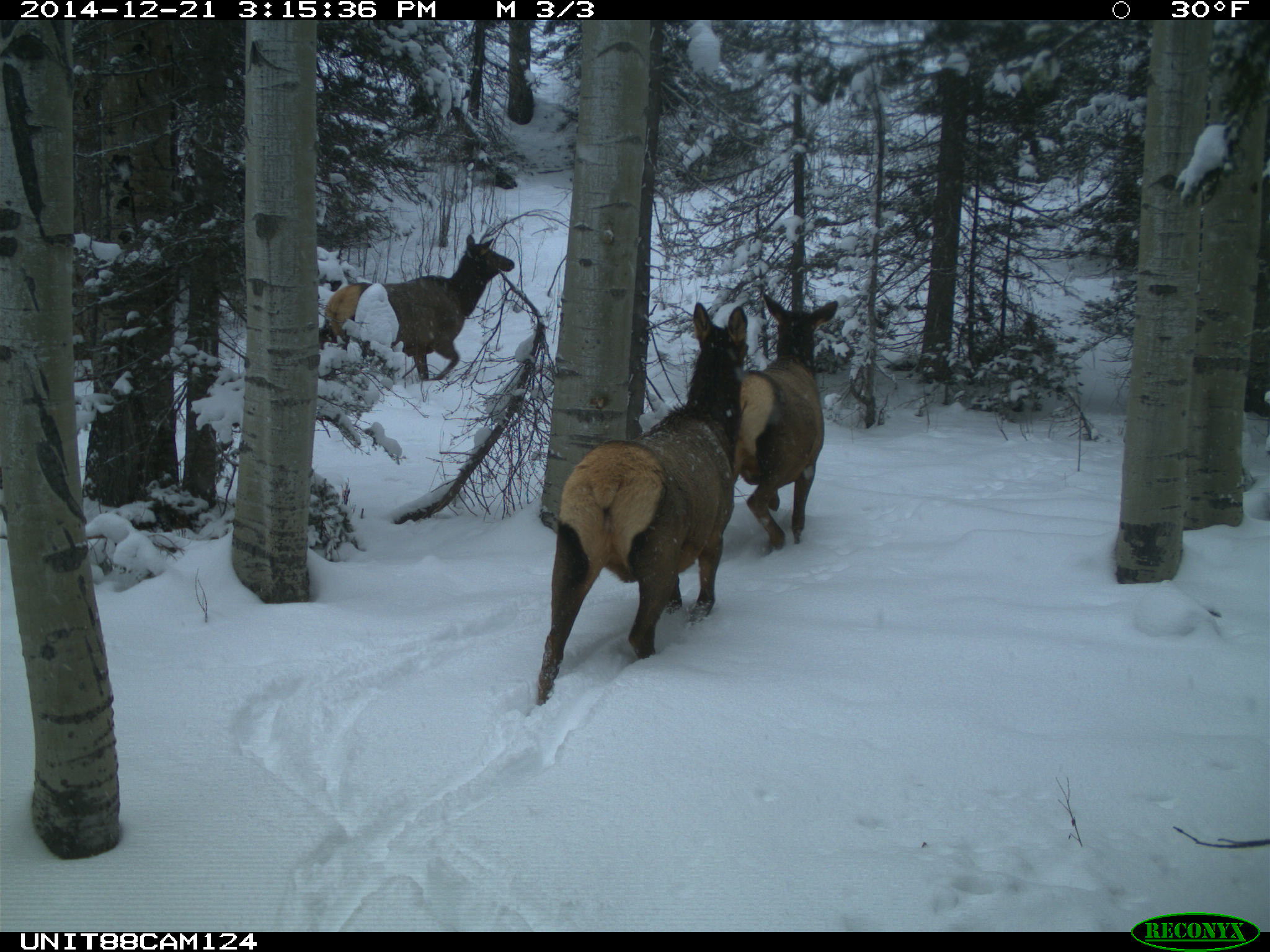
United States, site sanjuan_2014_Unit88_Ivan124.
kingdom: Animalia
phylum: Chordata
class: Mammalia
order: Artiodactyla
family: Cervidae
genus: Cervus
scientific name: Cervus elaphus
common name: red deer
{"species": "Cervus elaphus (red deer)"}